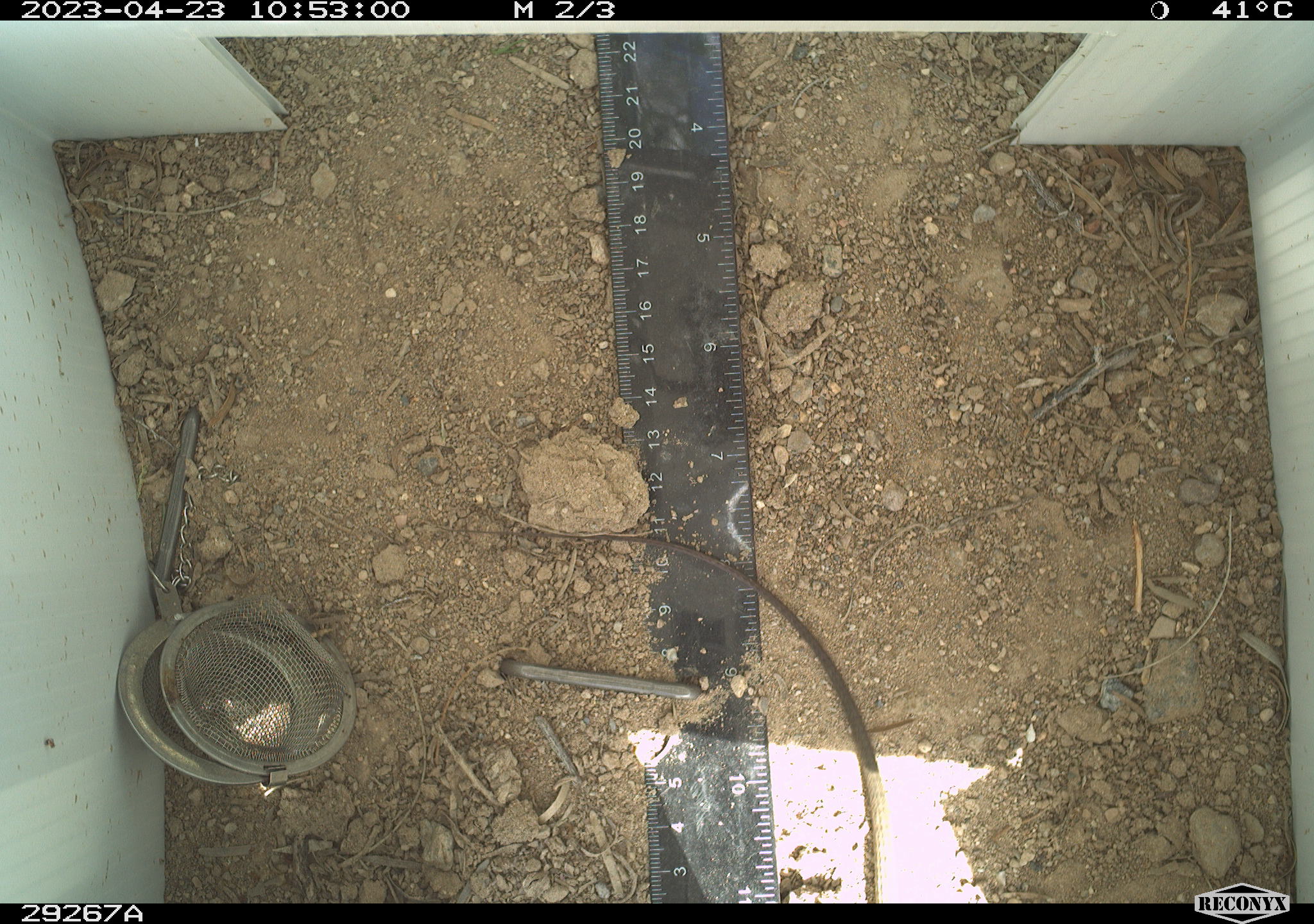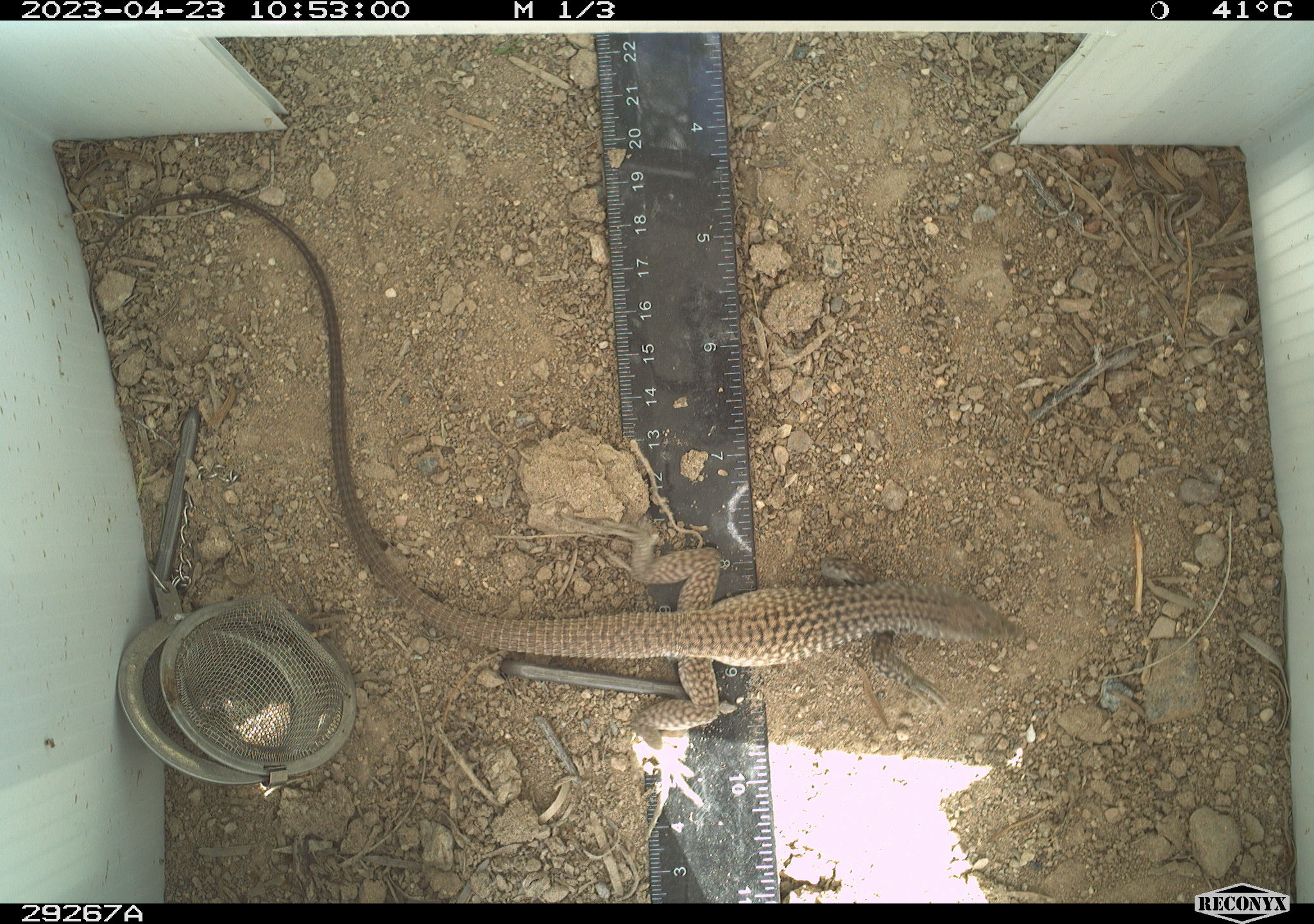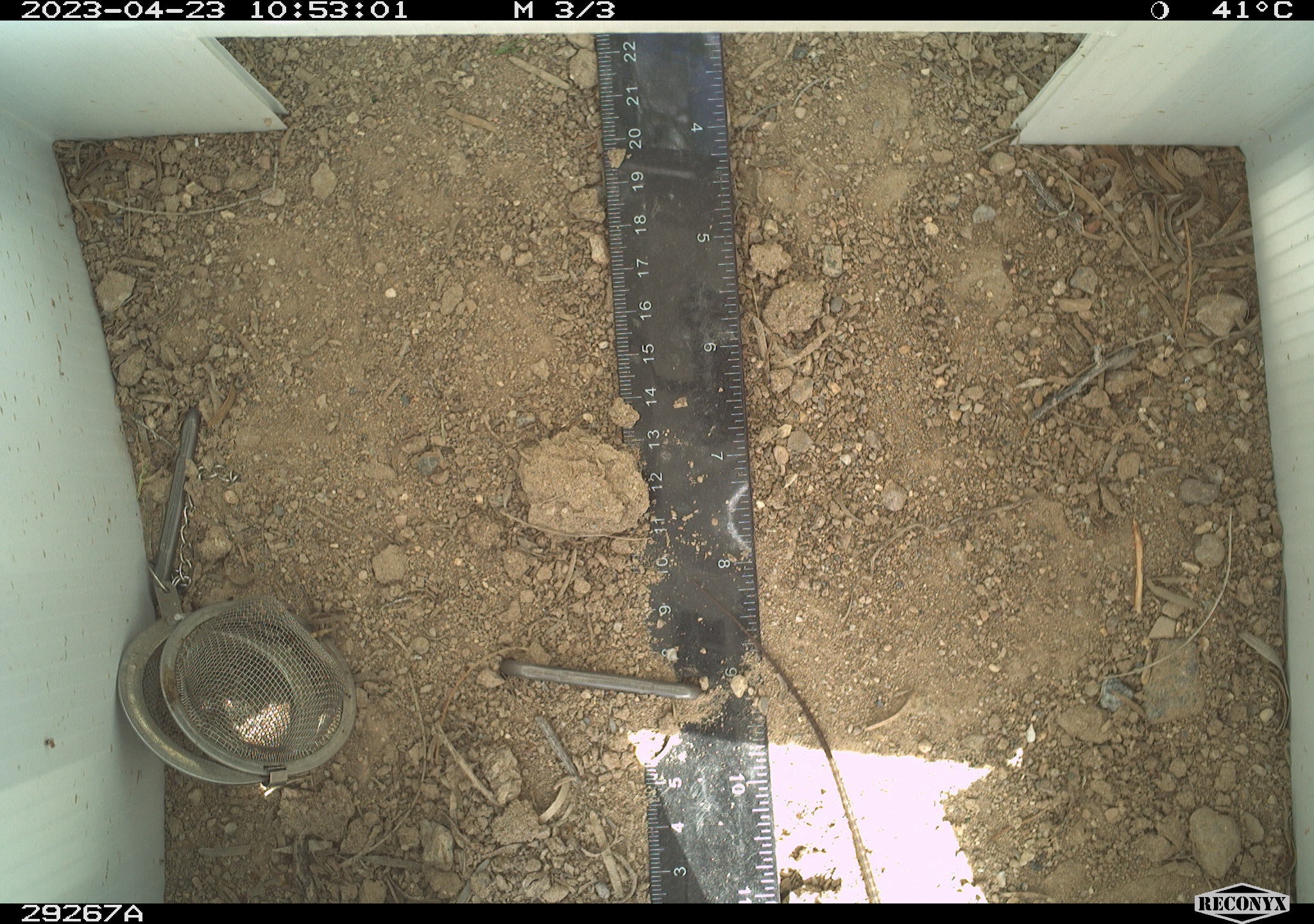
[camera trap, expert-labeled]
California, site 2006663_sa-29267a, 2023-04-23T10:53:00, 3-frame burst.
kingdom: Animalia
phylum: Chordata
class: Reptilia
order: Squamata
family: Teiidae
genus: Aspidoscelis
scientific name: Aspidoscelis tigris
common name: western whiptail